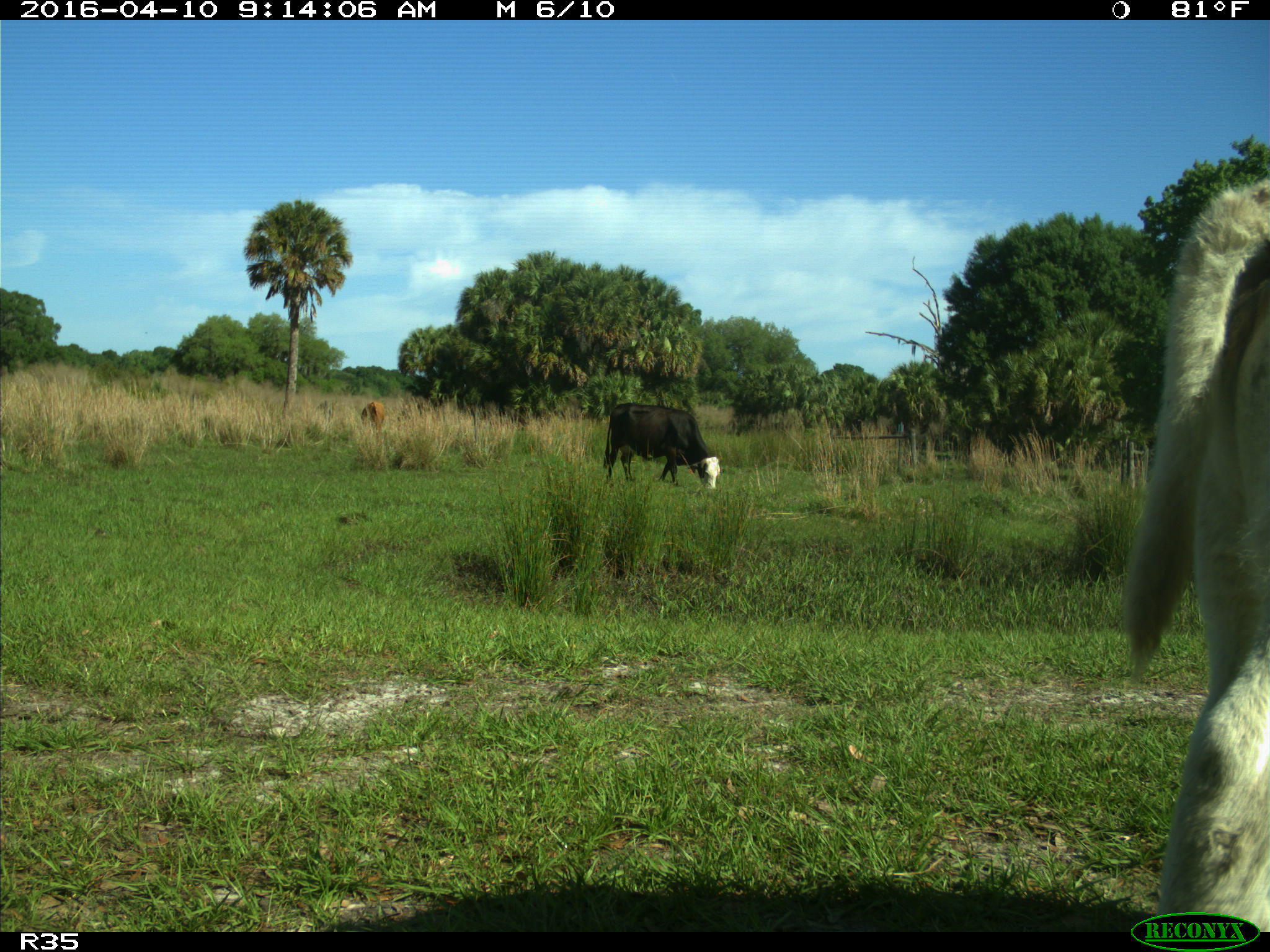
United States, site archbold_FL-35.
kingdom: Animalia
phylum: Chordata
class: Mammalia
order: Artiodactyla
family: Bovidae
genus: Bos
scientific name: Bos taurus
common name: domestic cow